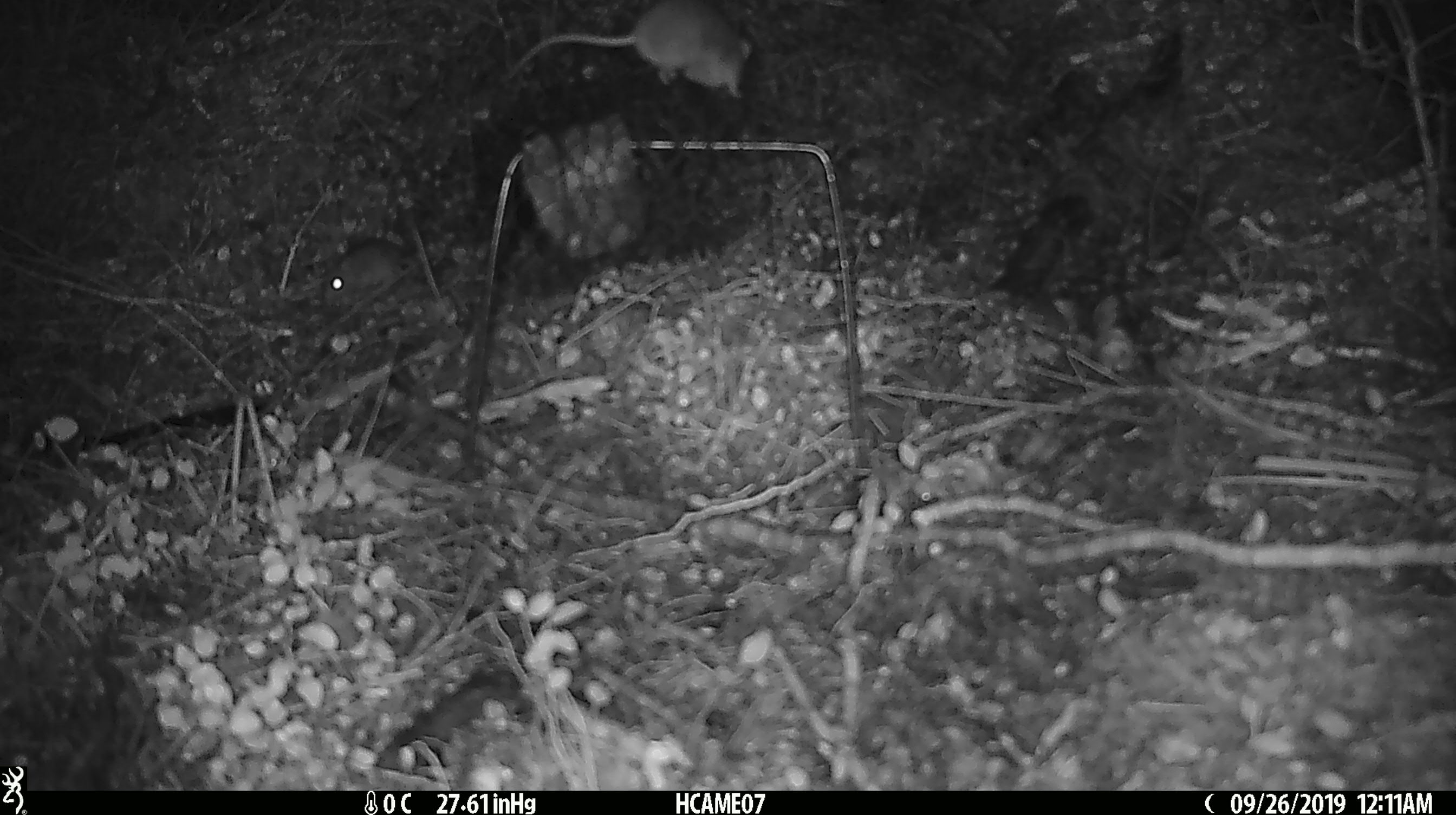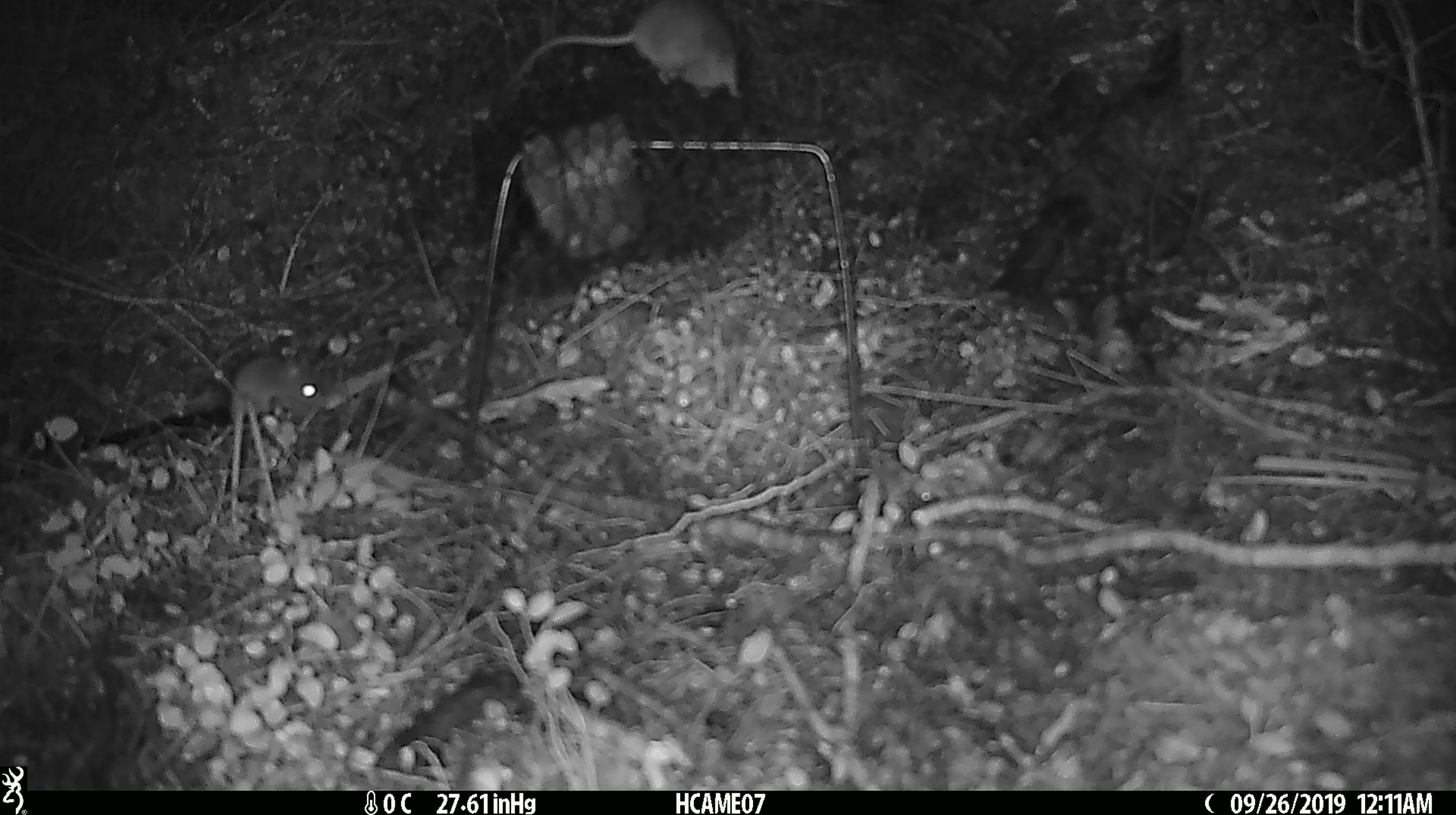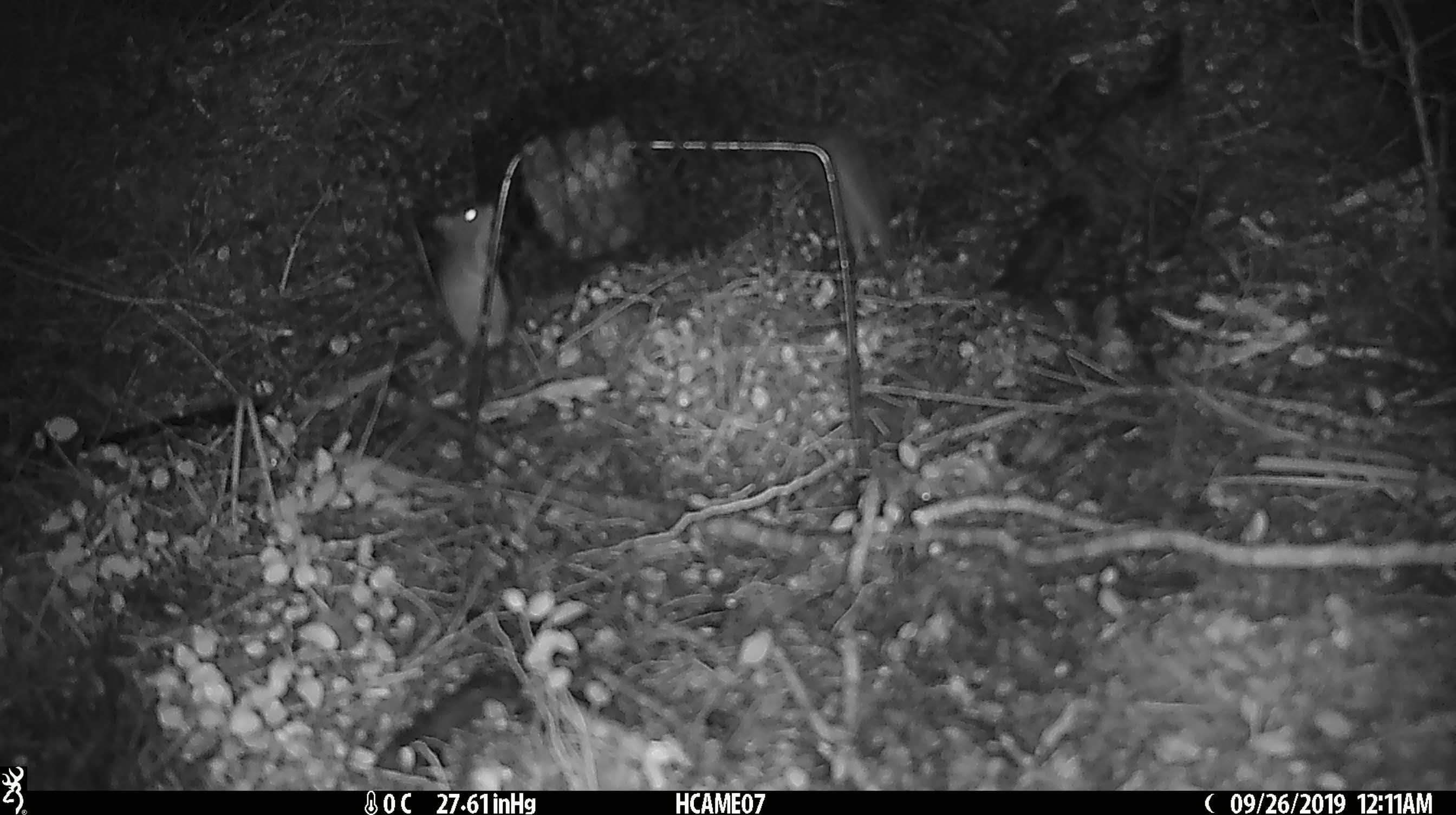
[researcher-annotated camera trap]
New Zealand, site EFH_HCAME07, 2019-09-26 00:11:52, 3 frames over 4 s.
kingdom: Animalia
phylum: Chordata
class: Mammalia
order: Rodentia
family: Muridae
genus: Mus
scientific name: Mus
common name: mouse